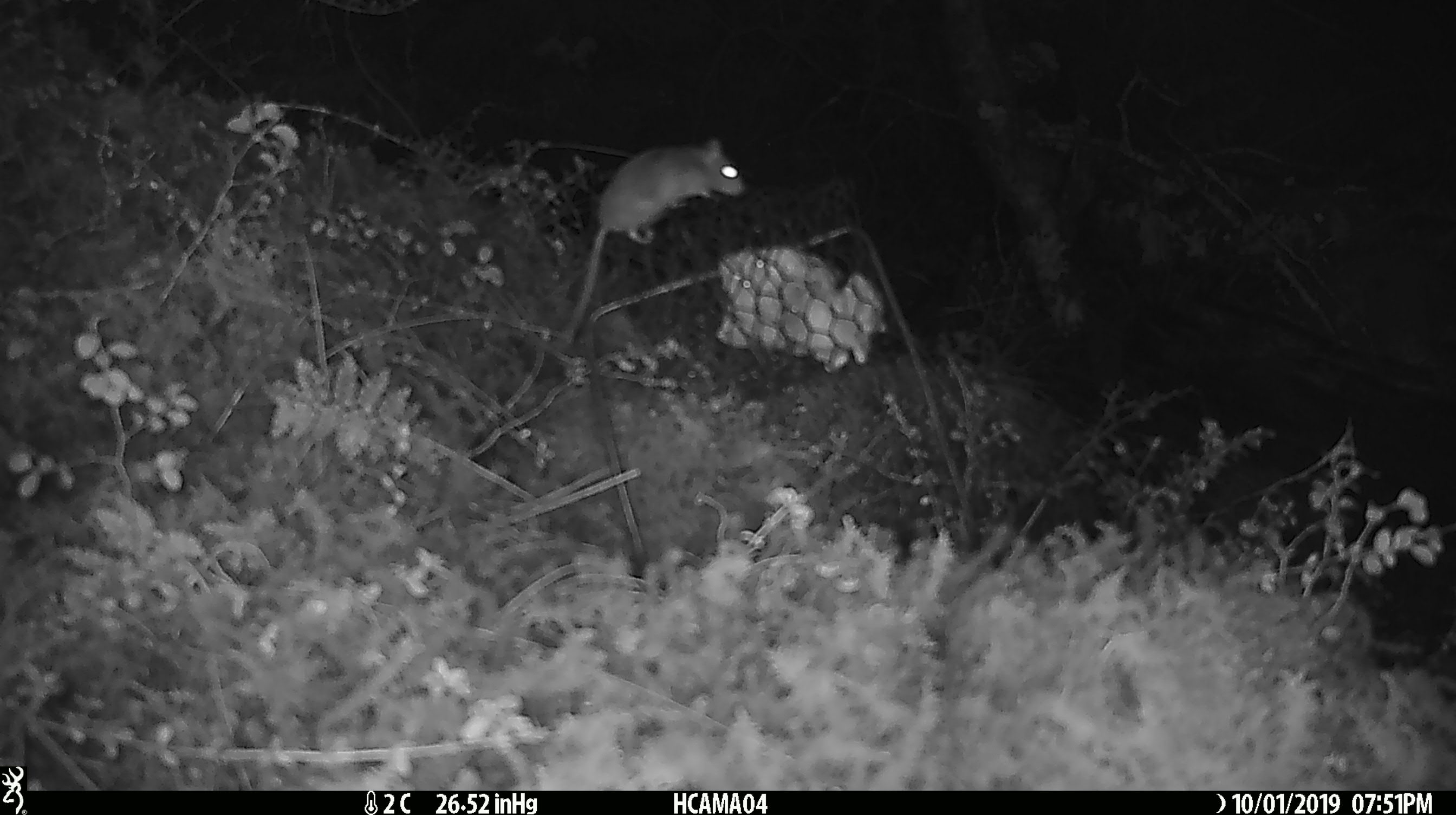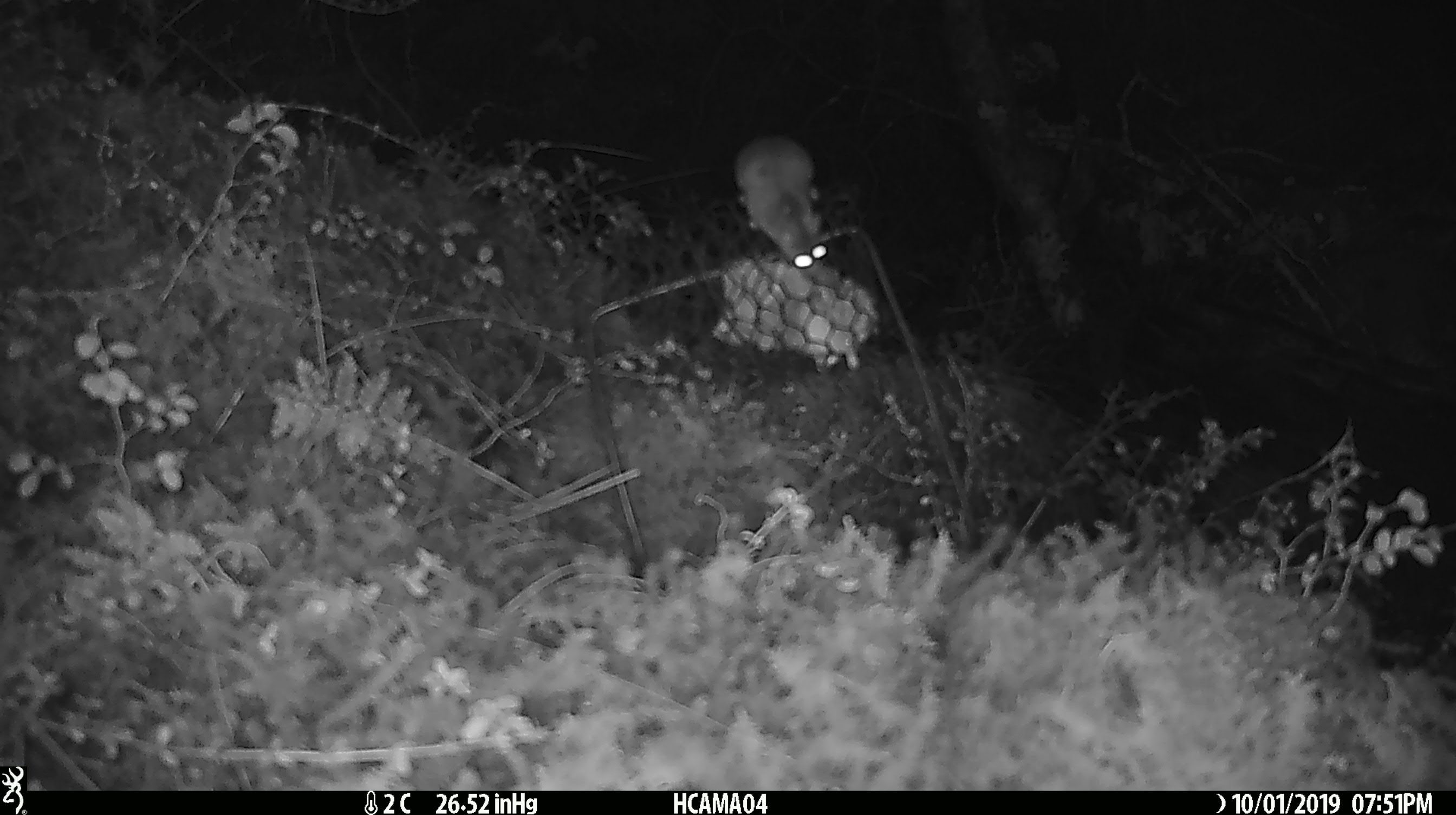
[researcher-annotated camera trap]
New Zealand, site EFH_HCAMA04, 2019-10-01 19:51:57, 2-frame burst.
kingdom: Animalia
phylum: Chordata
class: Mammalia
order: Rodentia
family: Muridae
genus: Mus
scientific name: Mus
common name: mouse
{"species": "mouse (Mus)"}